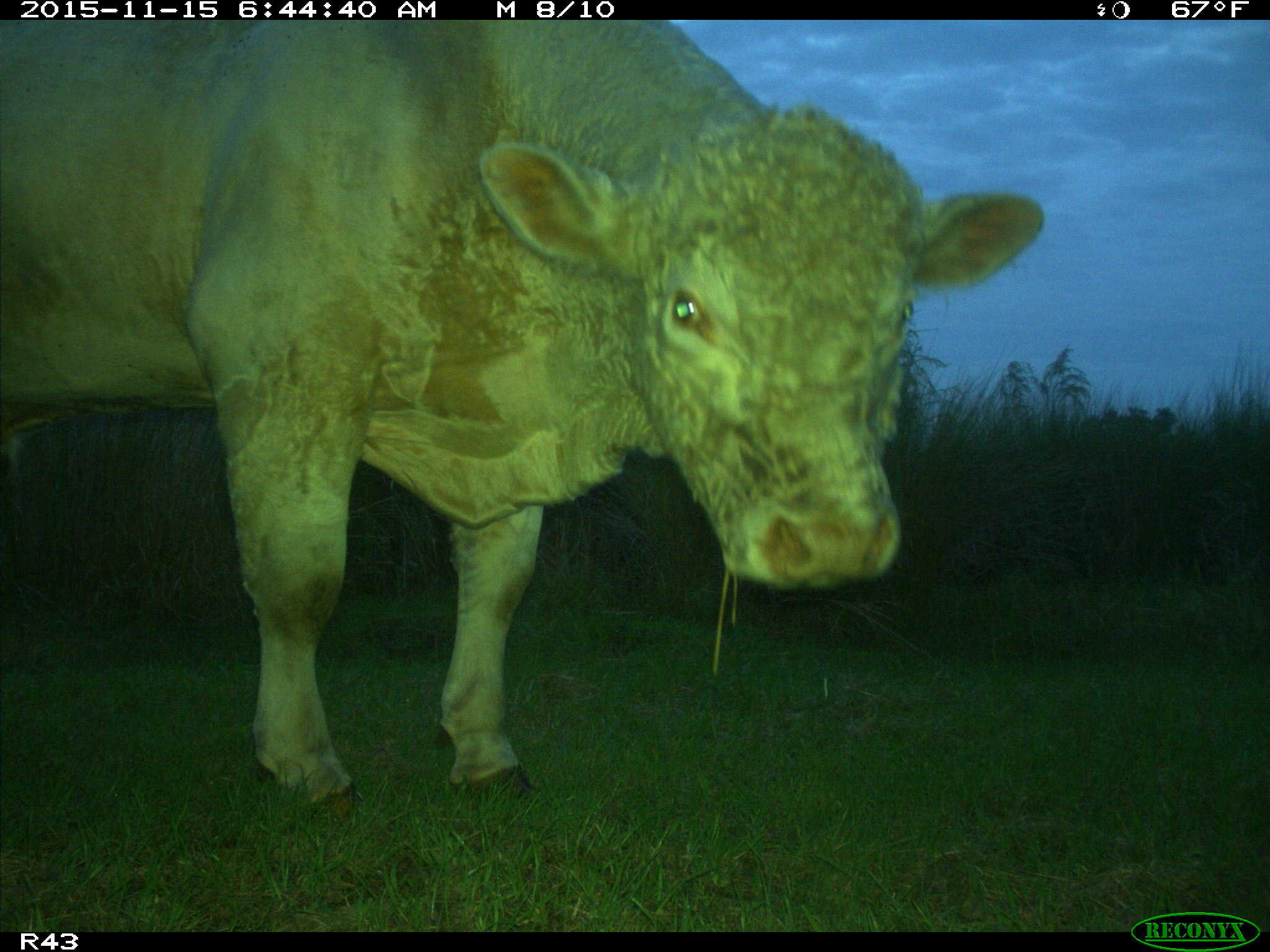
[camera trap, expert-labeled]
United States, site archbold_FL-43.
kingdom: Animalia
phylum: Chordata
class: Mammalia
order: Artiodactyla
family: Bovidae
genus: Bos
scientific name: Bos taurus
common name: domestic cow